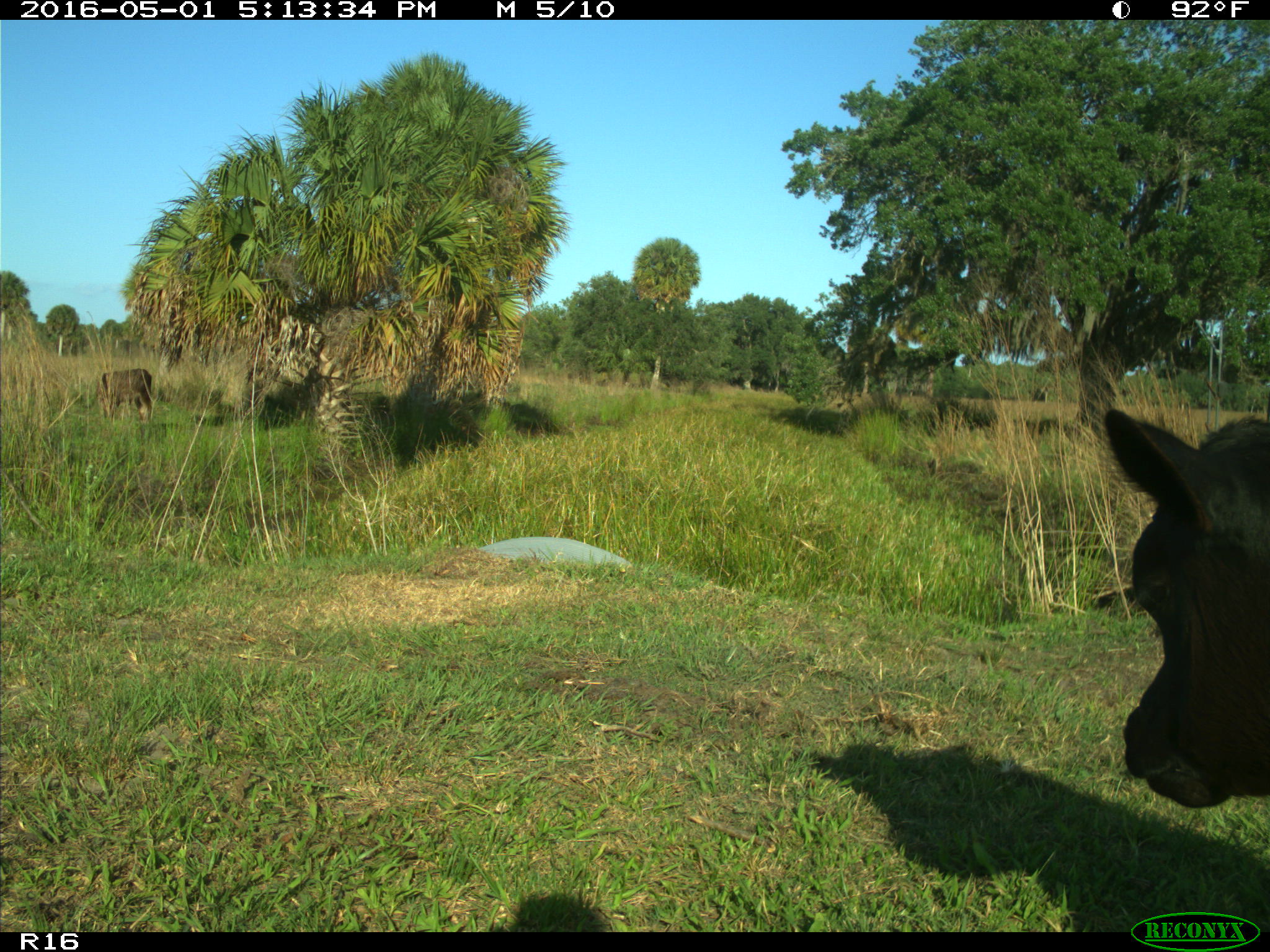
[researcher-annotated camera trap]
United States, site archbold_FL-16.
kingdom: Animalia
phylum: Chordata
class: Mammalia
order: Artiodactyla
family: Bovidae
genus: Bos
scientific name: Bos taurus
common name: domestic cow